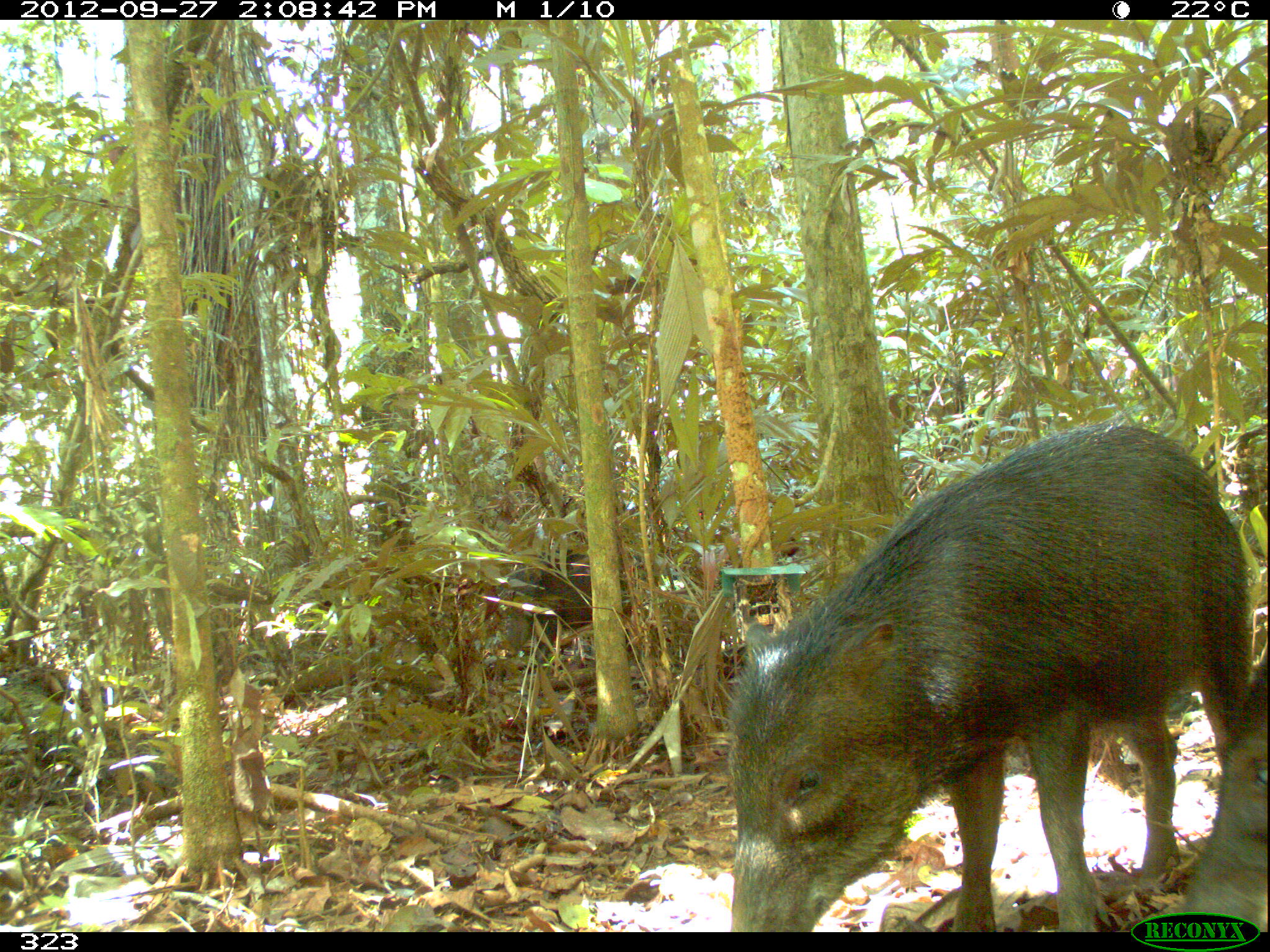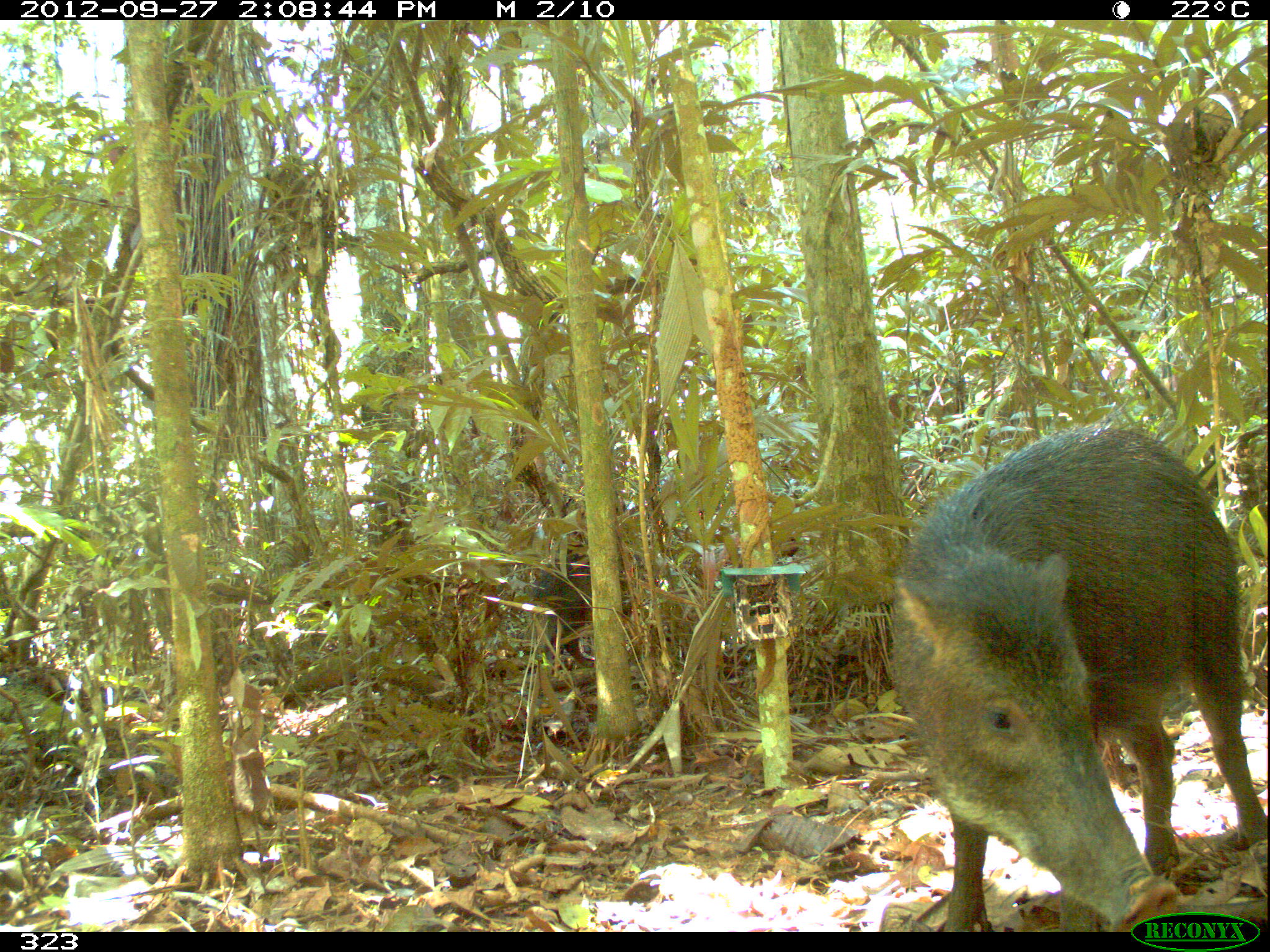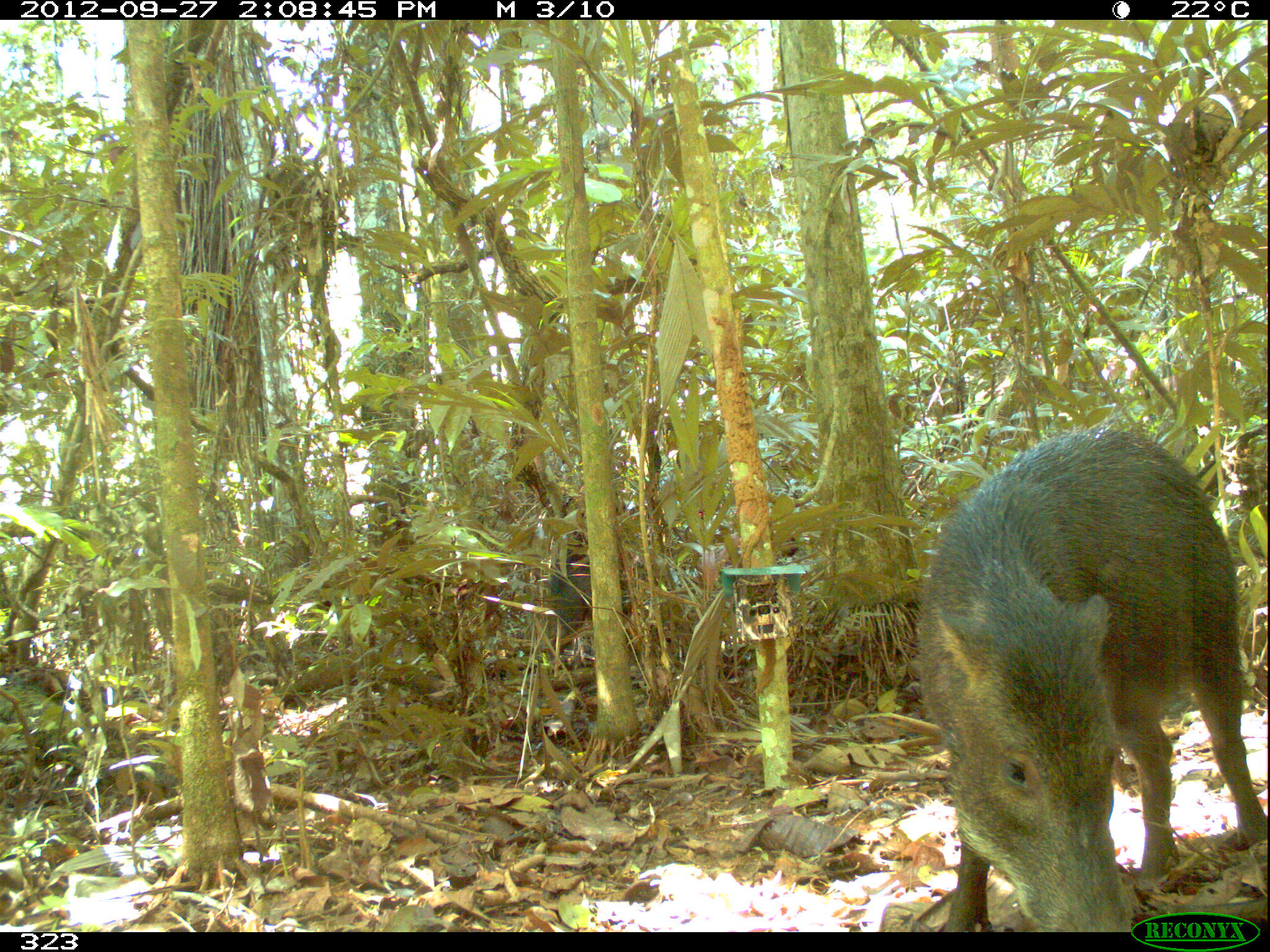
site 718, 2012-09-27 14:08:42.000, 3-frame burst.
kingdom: Animalia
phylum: Chordata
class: Mammalia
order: Artiodactyla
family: Tayassuidae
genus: Tayassu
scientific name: Tayassu pecari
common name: white-lipped peccary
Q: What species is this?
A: Tayassu pecari (white-lipped peccary).